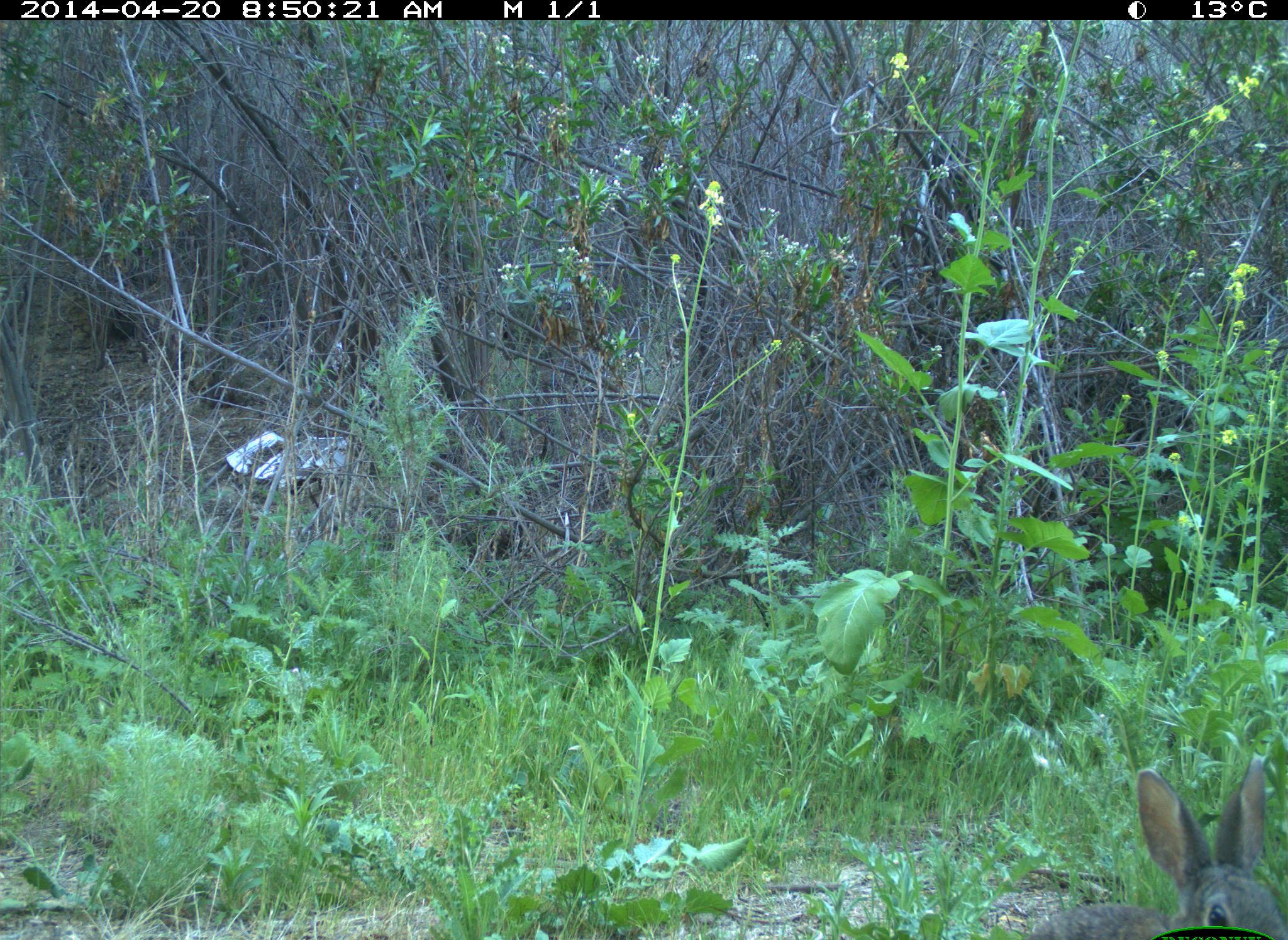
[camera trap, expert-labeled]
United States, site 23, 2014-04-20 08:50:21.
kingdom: Animalia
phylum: Chordata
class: Mammalia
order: Lagomorpha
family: Leporidae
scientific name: Leporidae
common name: rabbits and hares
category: rabbit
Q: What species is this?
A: Rabbit (rabbits and hares) (Leporidae).